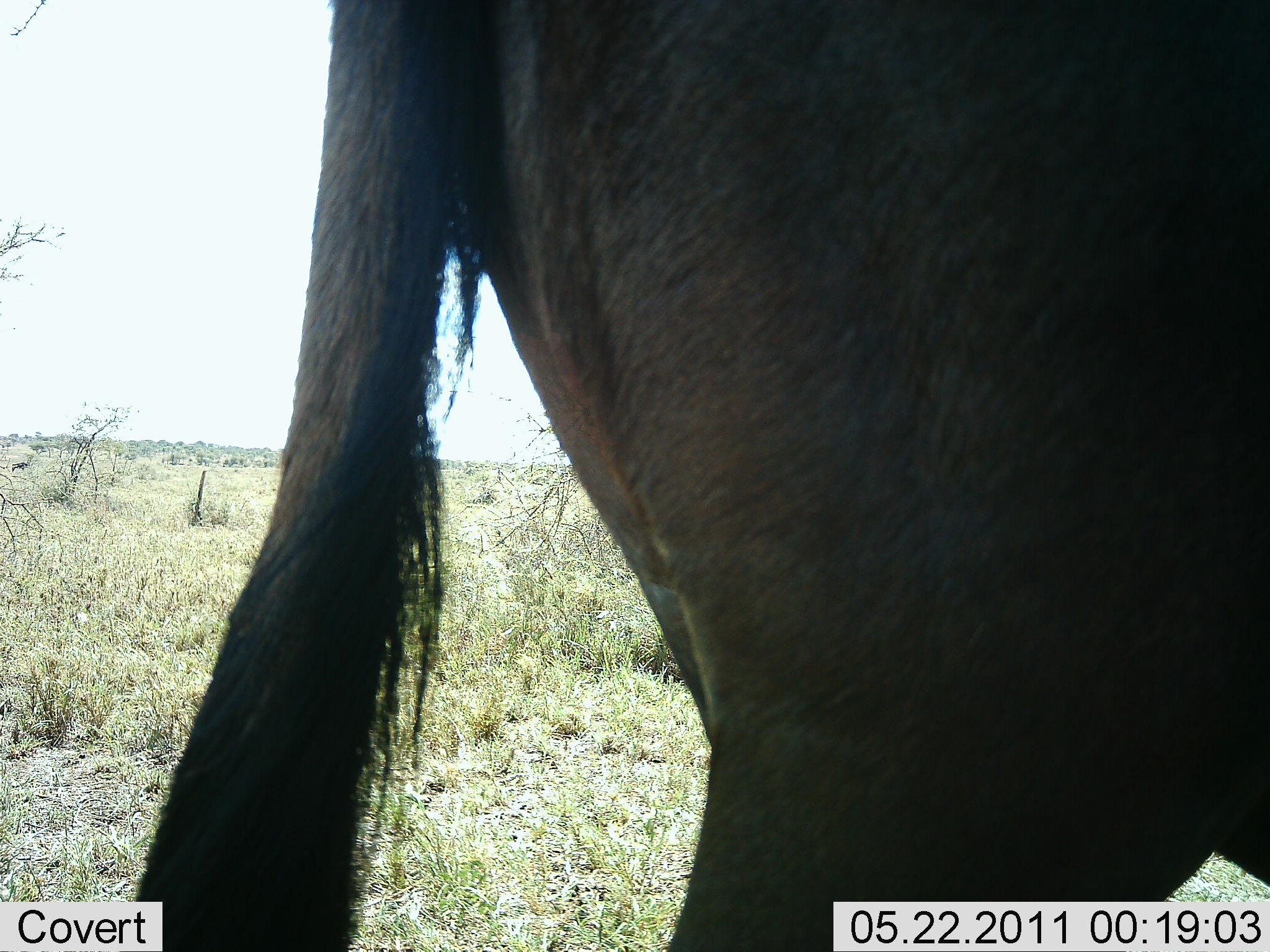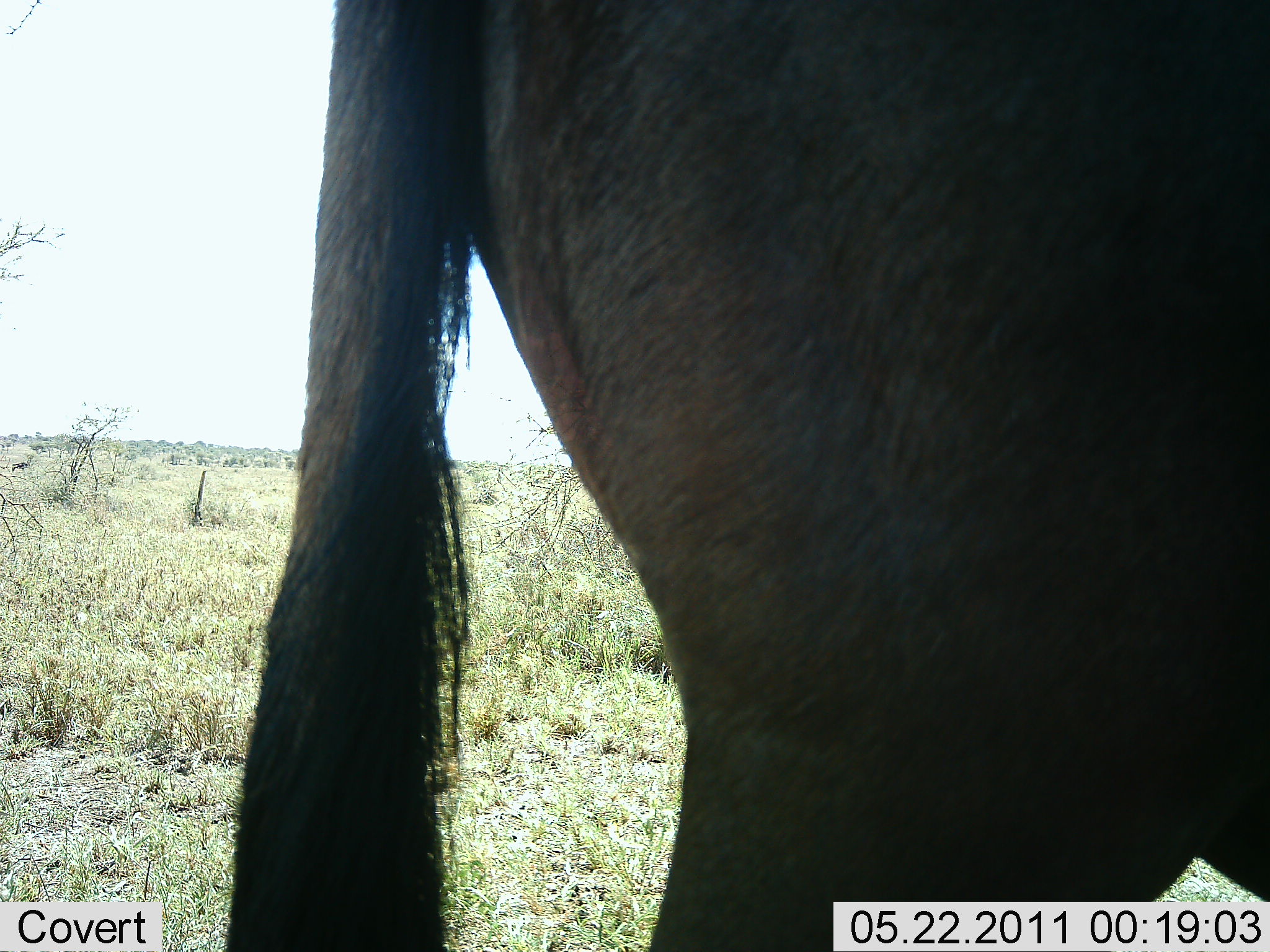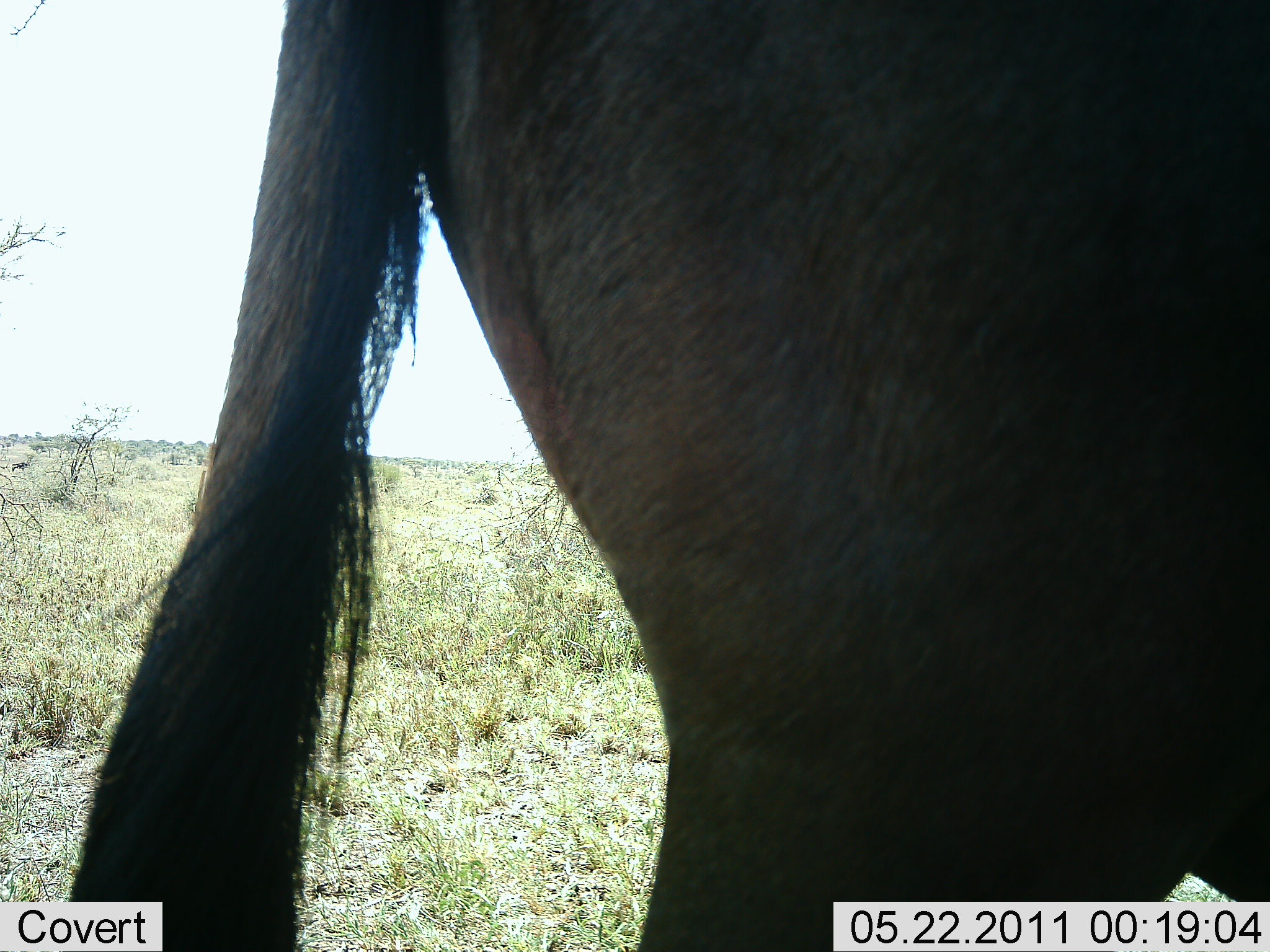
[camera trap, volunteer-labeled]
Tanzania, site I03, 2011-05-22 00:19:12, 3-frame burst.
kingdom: Animalia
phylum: Chordata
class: Mammalia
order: Artiodactyla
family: Bovidae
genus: Connochaetes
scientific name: Connochaetes taurinus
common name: blue wildebeest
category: wildebeest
Wildebeest (blue wildebeest) (Connochaetes taurinus), count 1. Behavior (volunteer vote fractions): standing 100%, resting 0%, moving 0%, interacting 0%. Young present (vote fraction): 0%. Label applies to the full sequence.